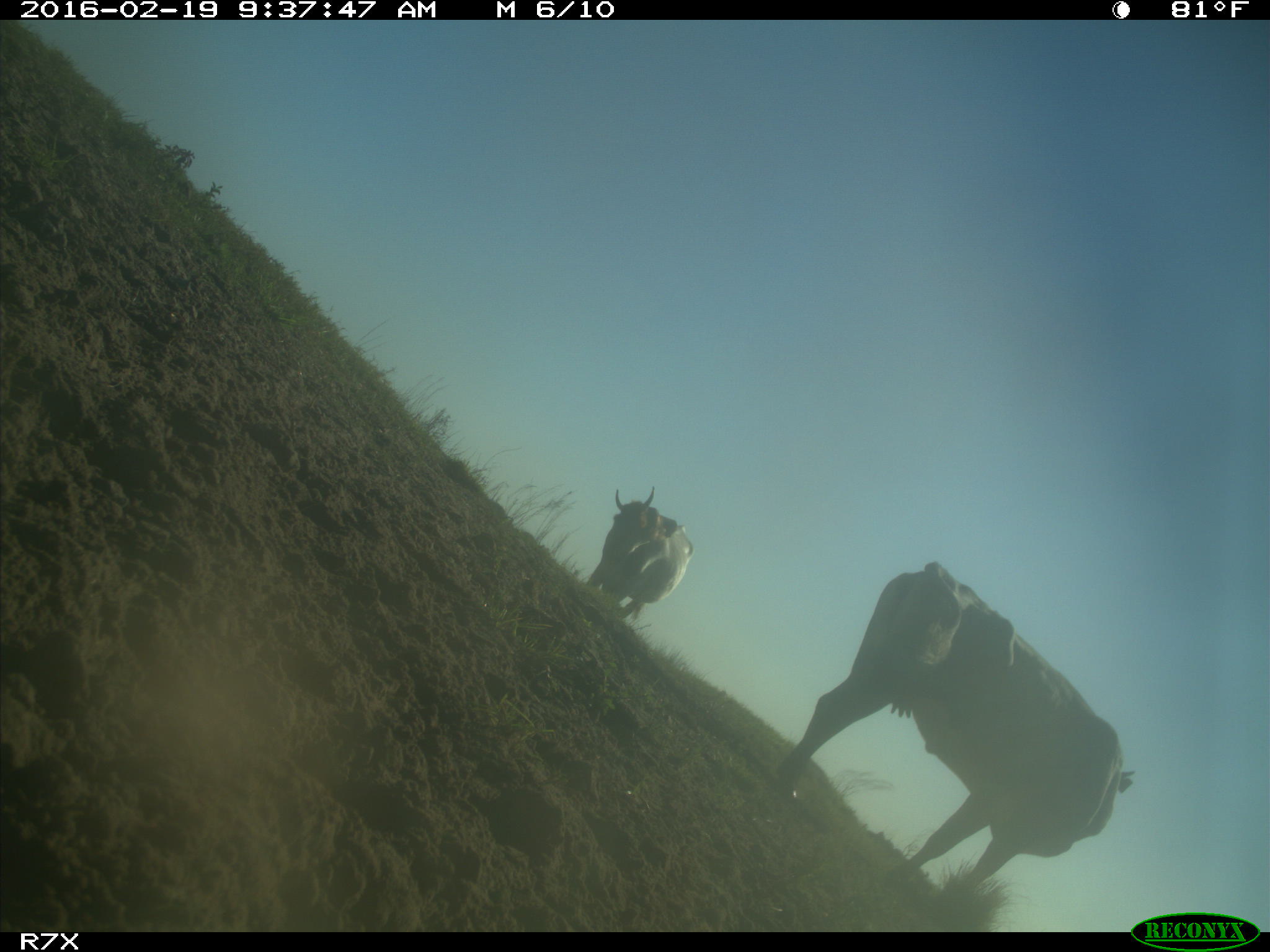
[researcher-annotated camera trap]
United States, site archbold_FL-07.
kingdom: Animalia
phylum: Chordata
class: Mammalia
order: Artiodactyla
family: Bovidae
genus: Bos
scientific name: Bos taurus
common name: domestic cow